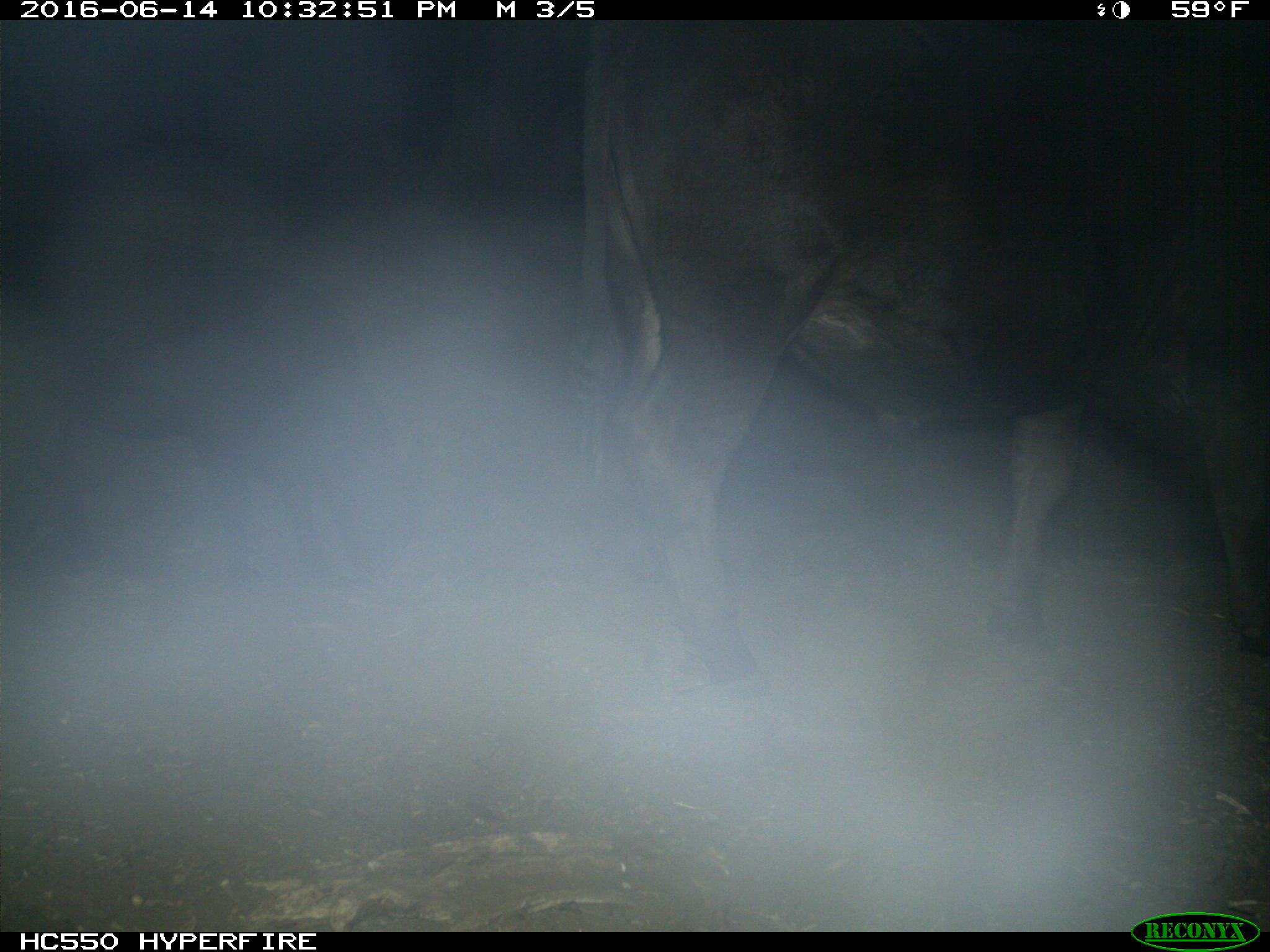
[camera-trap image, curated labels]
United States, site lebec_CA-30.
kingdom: Animalia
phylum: Chordata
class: Mammalia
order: Artiodactyla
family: Bovidae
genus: Bos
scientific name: Bos taurus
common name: domestic cow